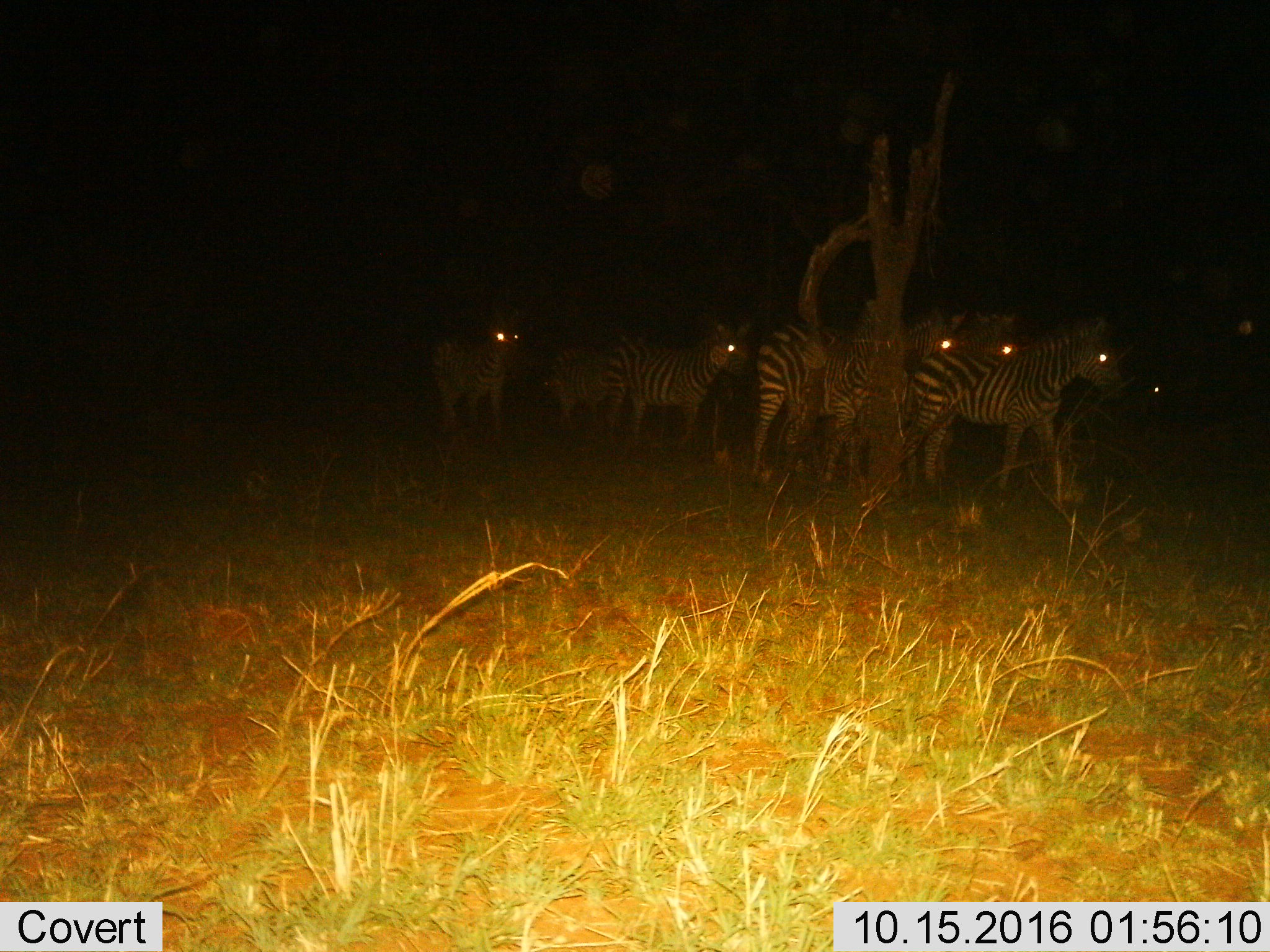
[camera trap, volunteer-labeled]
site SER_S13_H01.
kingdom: Animalia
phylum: Chordata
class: Mammalia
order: Perissodactyla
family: Equidae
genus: Equus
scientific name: Equus quagga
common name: plains zebra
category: zebraplains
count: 8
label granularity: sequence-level